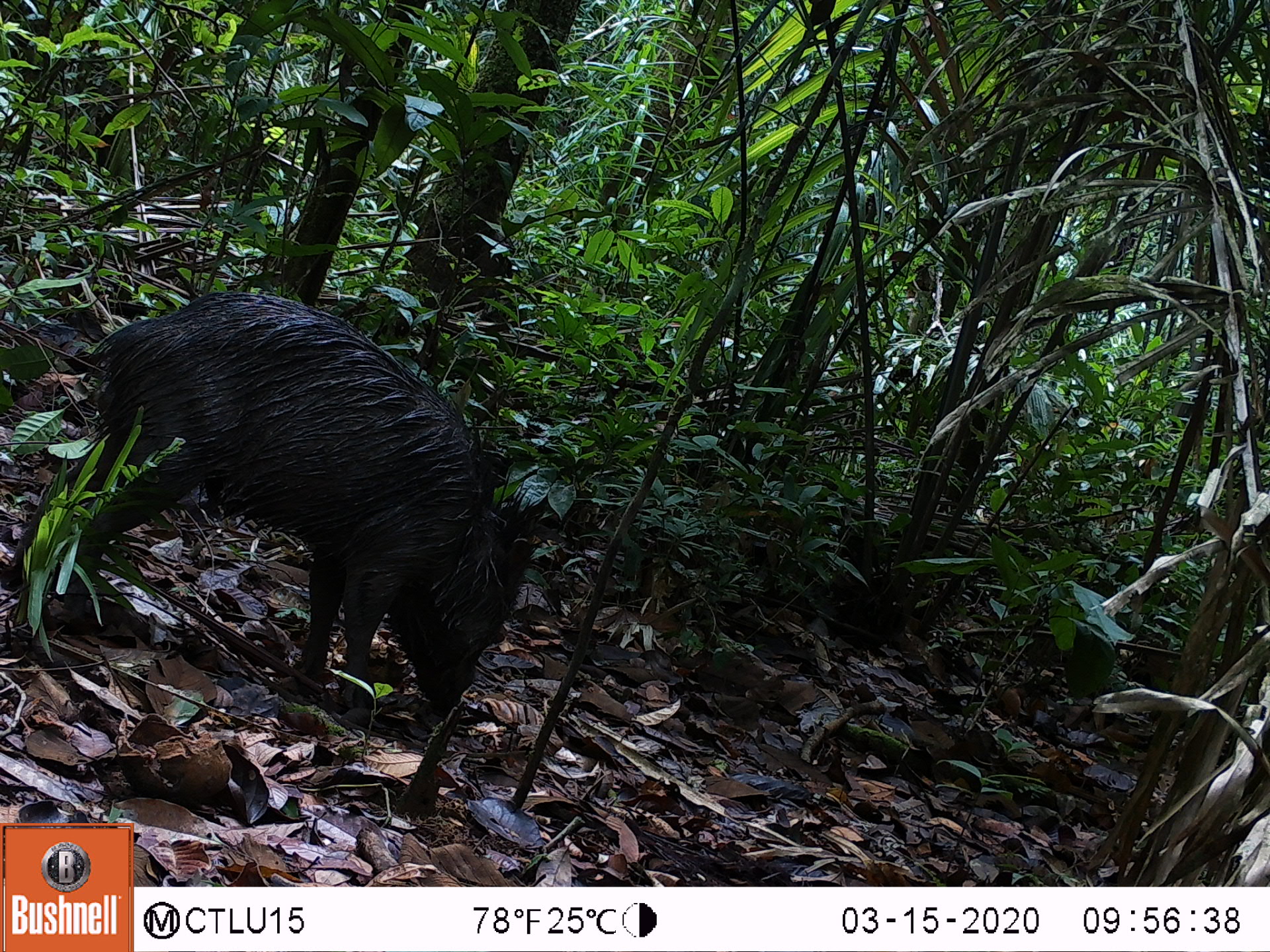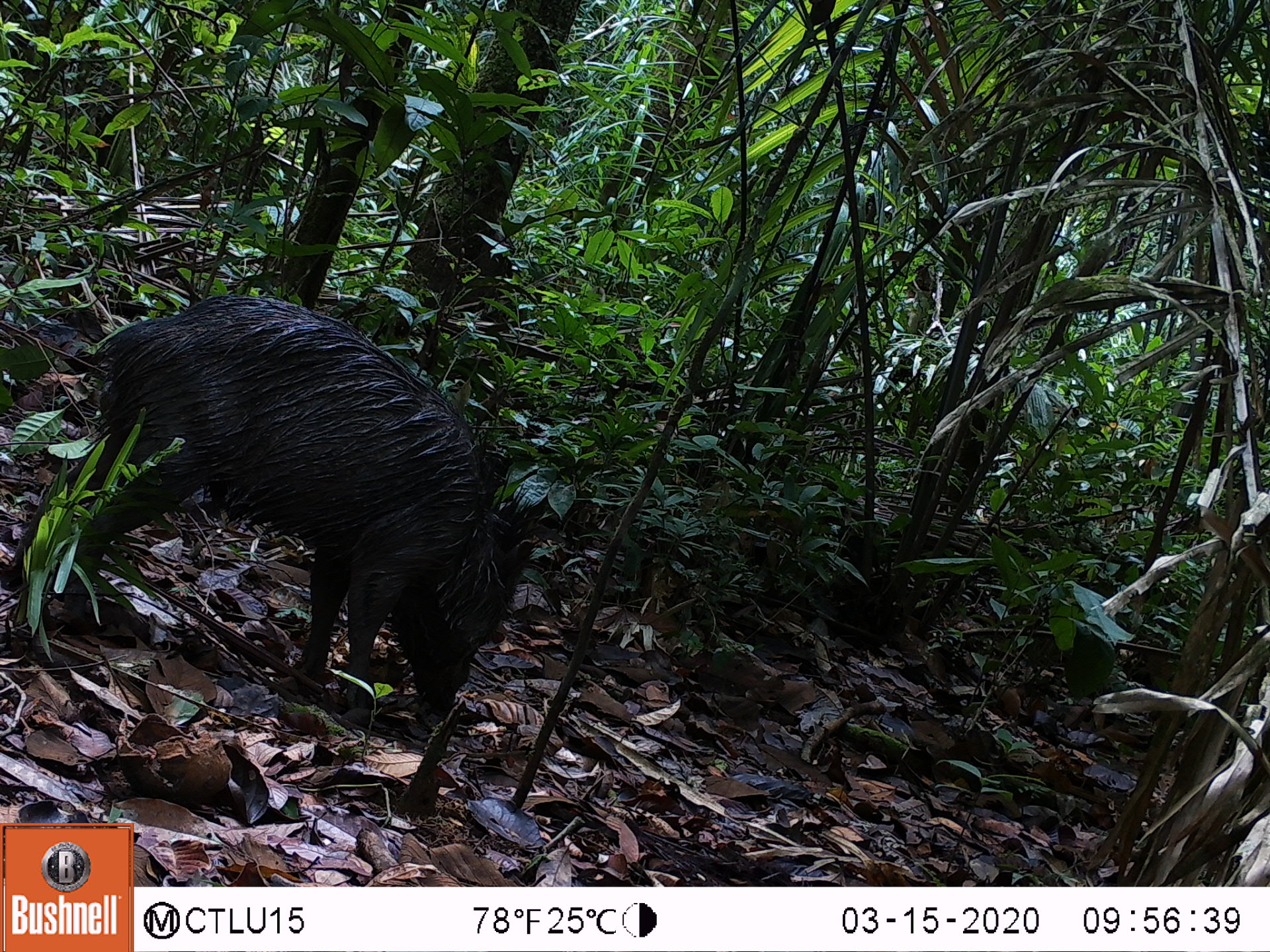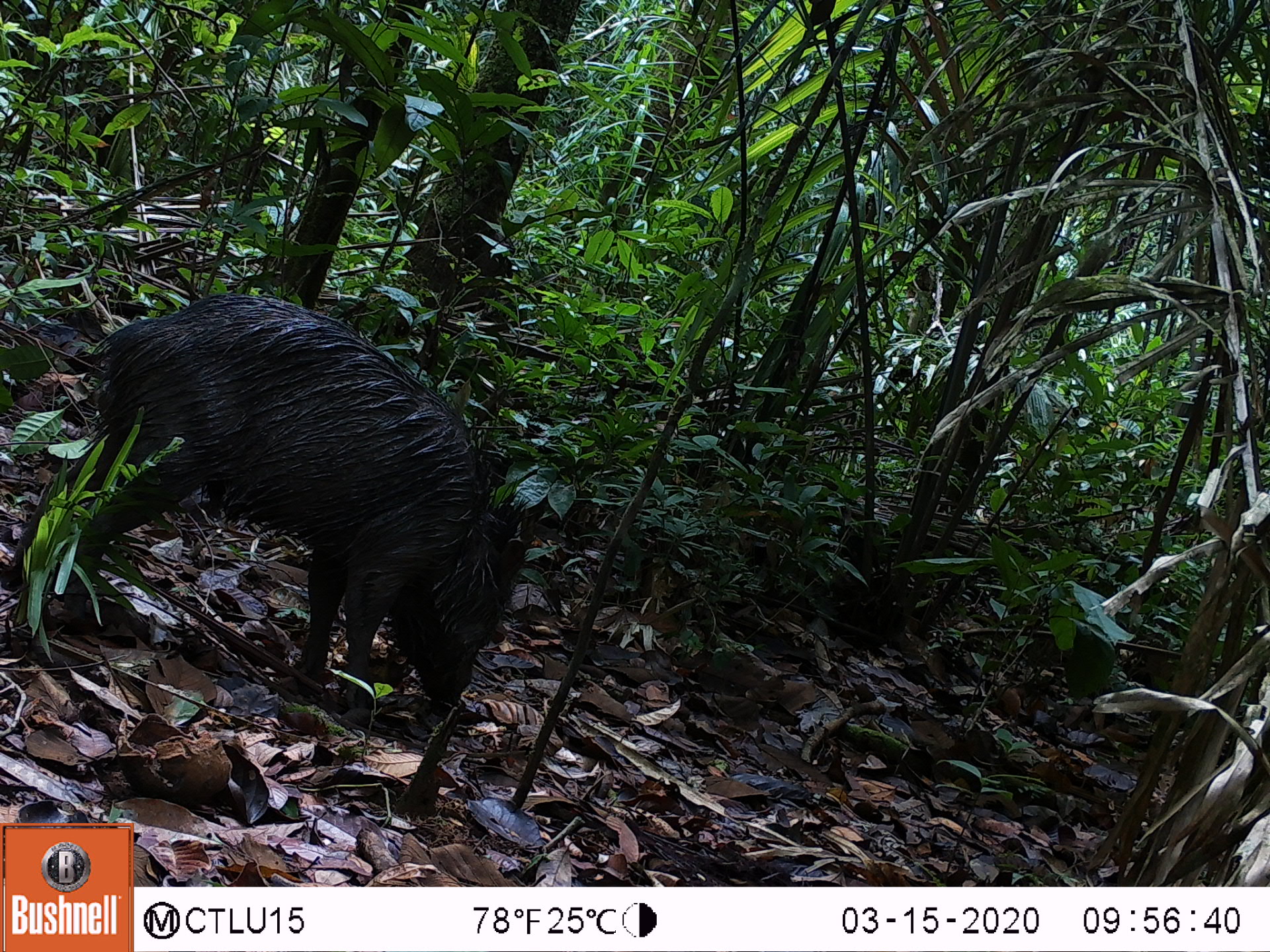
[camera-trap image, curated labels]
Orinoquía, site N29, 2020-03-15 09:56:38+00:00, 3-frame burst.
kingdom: Animalia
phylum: Chordata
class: Mammalia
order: Artiodactyla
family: Tayassuidae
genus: Pecari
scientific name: Pecari tajacu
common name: collared peccary